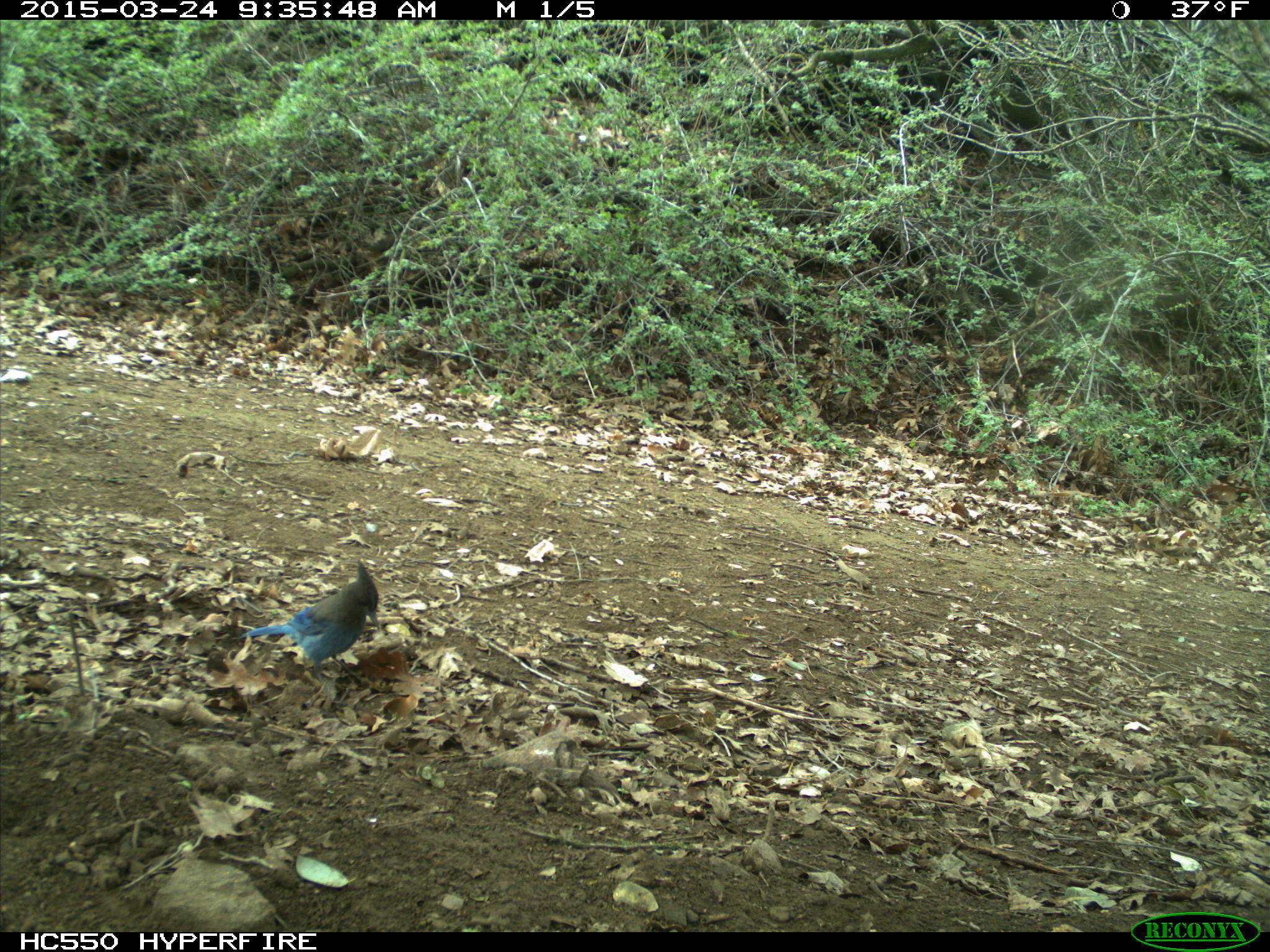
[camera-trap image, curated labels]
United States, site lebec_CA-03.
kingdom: Animalia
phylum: Chordata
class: Aves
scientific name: Aves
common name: birds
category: unidentified bird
Unidentified bird (birds) (Aves).